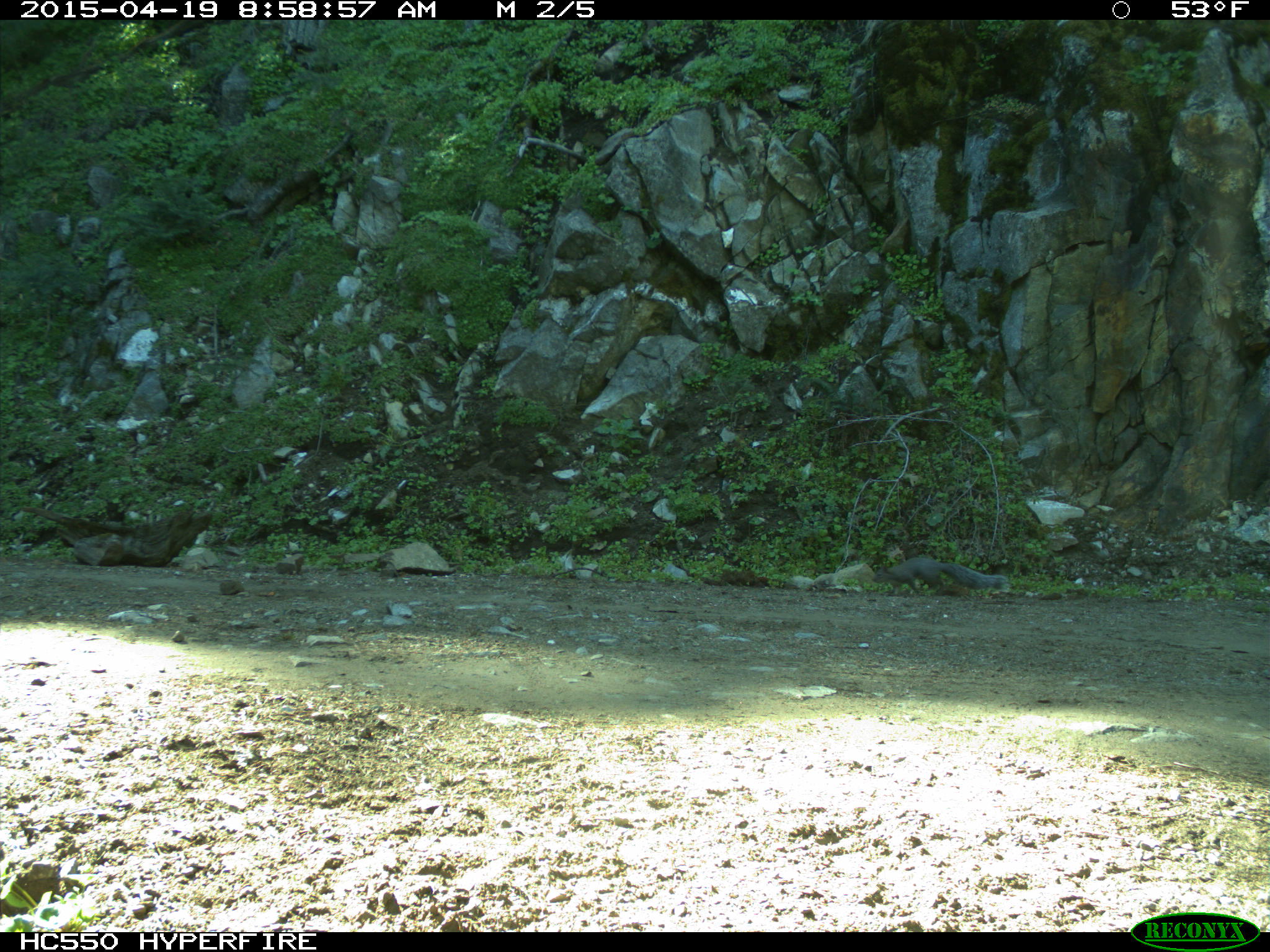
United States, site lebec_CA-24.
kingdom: Animalia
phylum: Chordata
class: Mammalia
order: Rodentia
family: Sciuridae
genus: Sciurus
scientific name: Sciurus carolinensis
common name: eastern gray squirrel